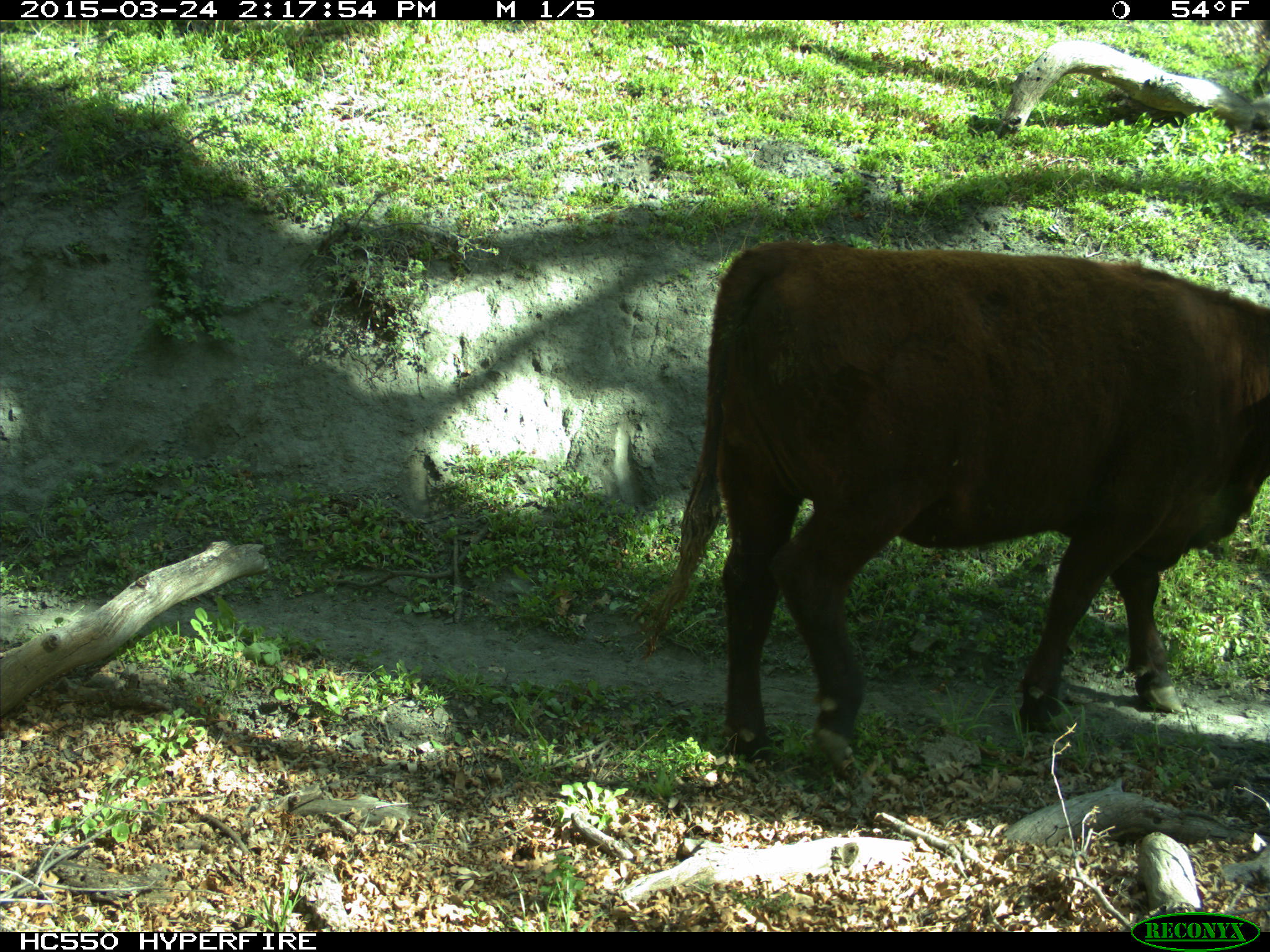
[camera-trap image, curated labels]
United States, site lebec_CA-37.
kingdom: Animalia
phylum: Chordata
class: Mammalia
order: Artiodactyla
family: Bovidae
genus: Bos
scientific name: Bos taurus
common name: domestic cow